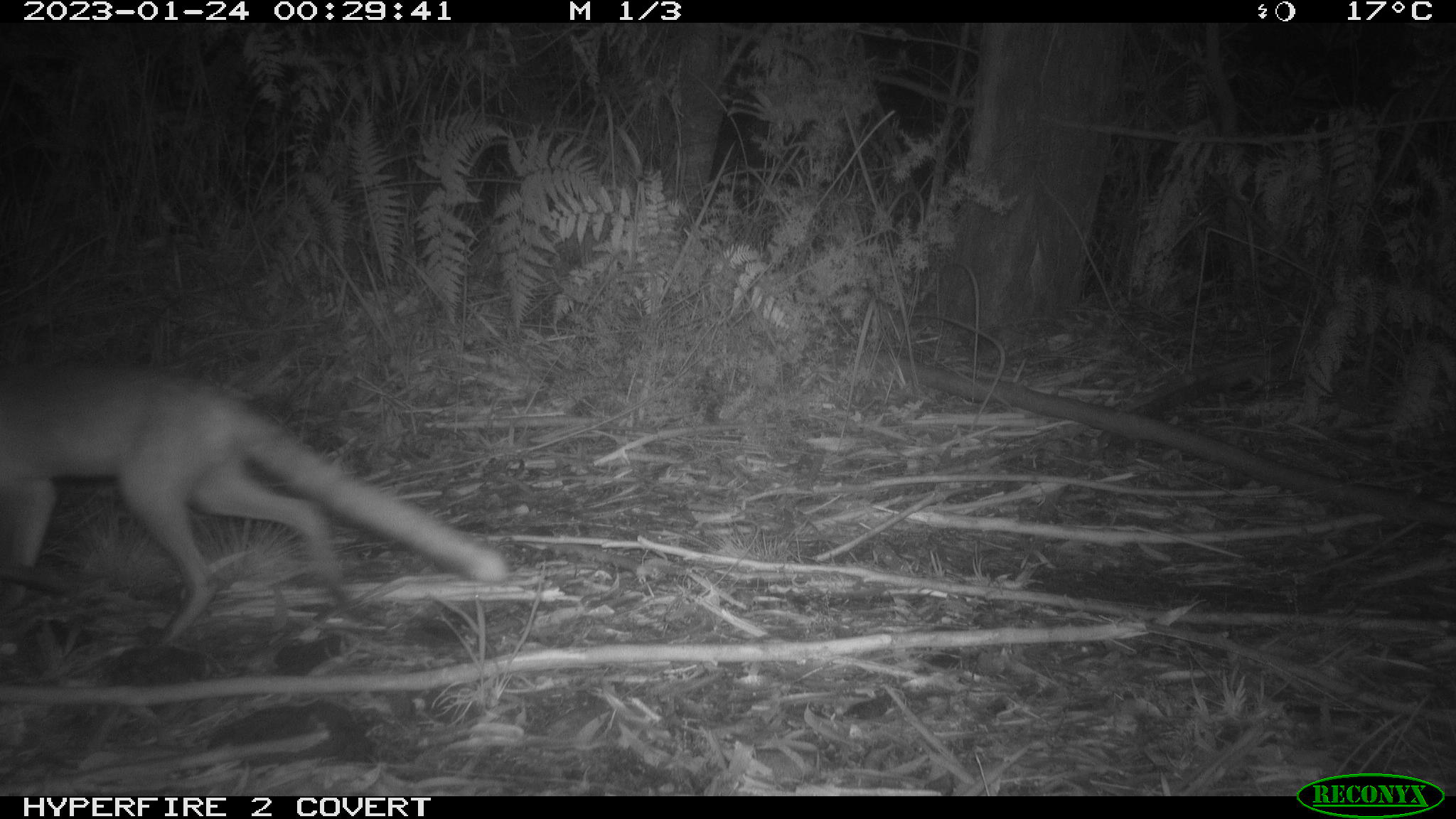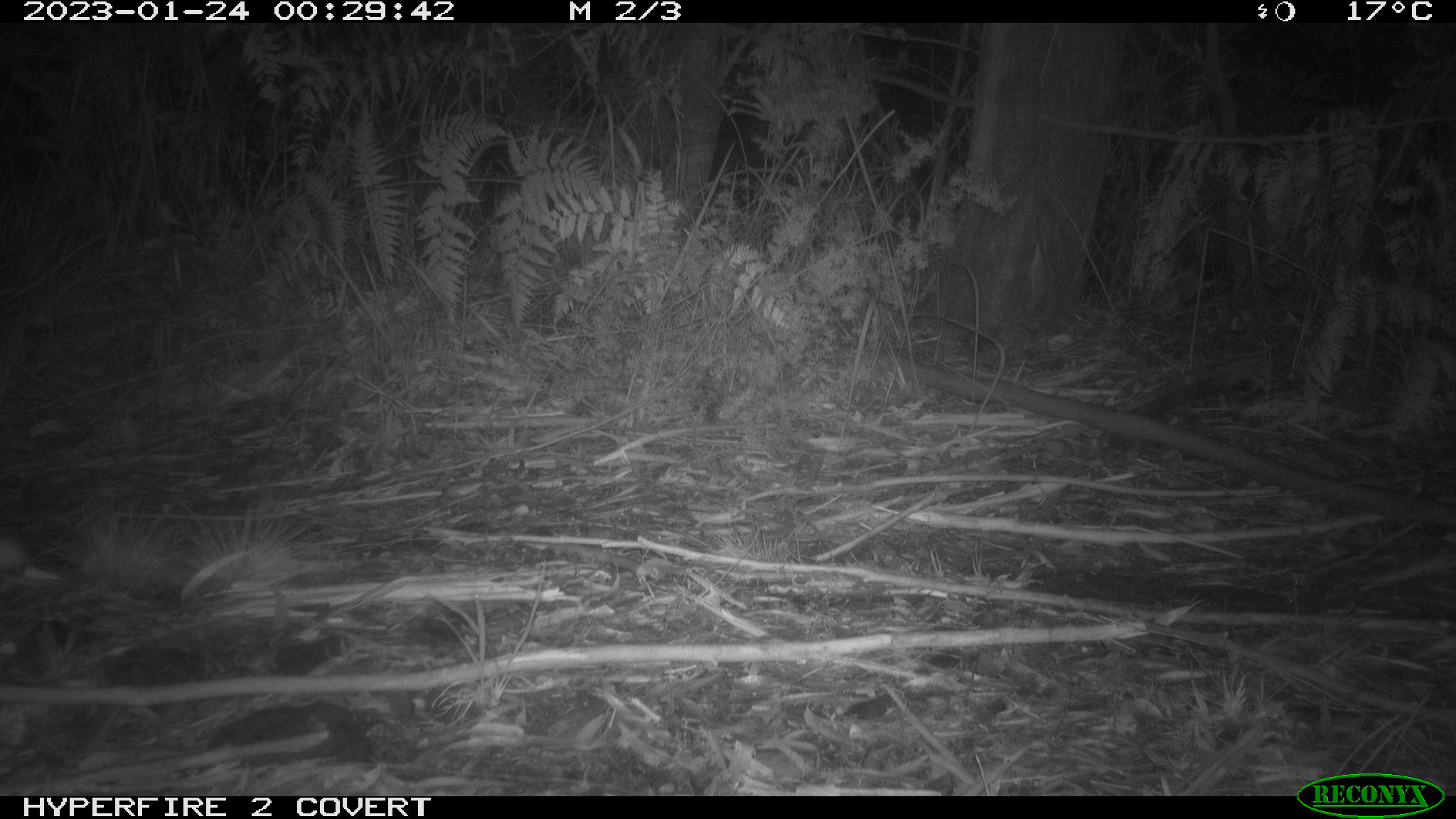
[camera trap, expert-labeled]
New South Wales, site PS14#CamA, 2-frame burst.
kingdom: Animalia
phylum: Chordata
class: Mammalia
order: Carnivora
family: Canidae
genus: Vulpes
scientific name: Vulpes vulpes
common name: red fox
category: fox